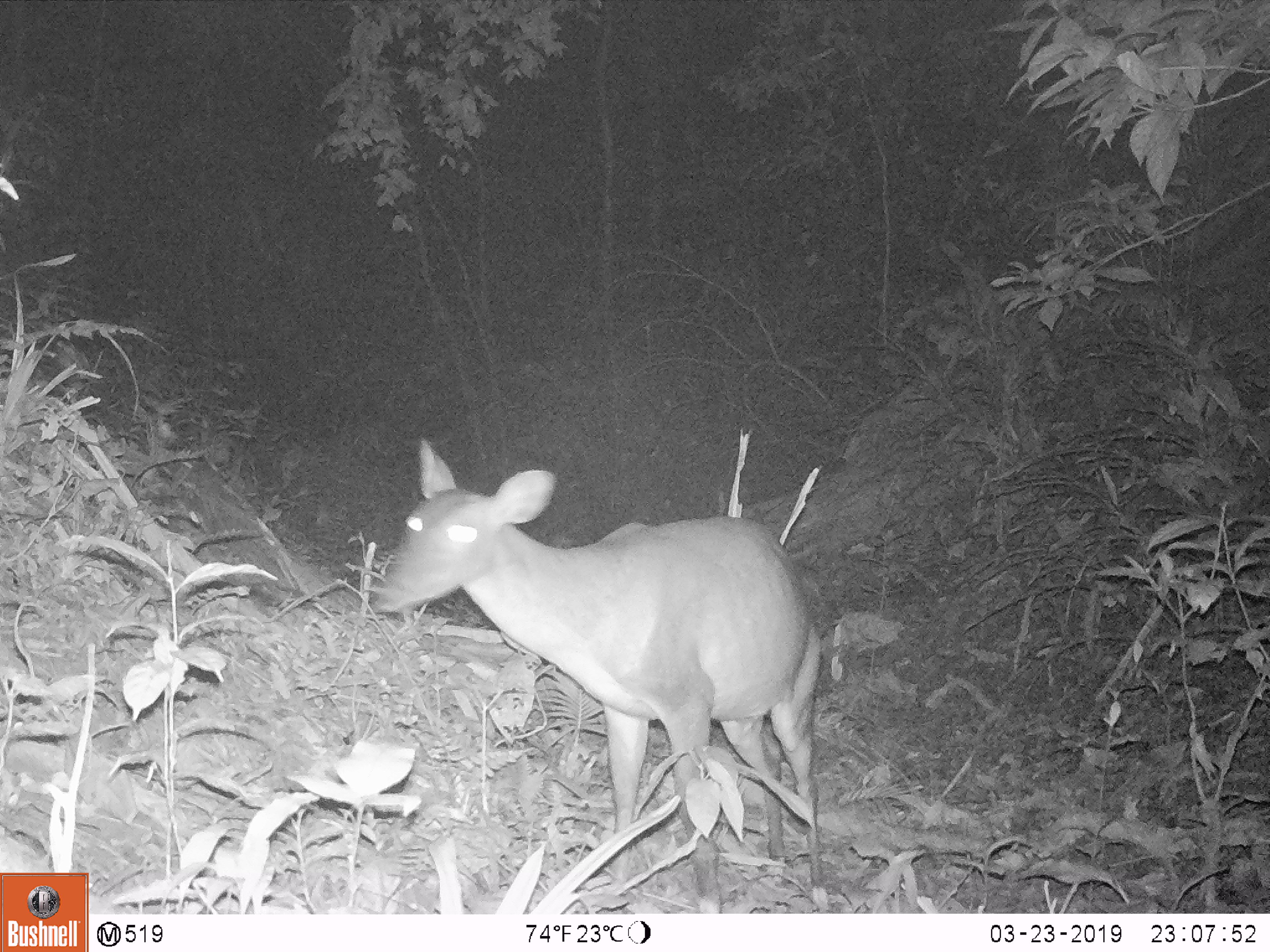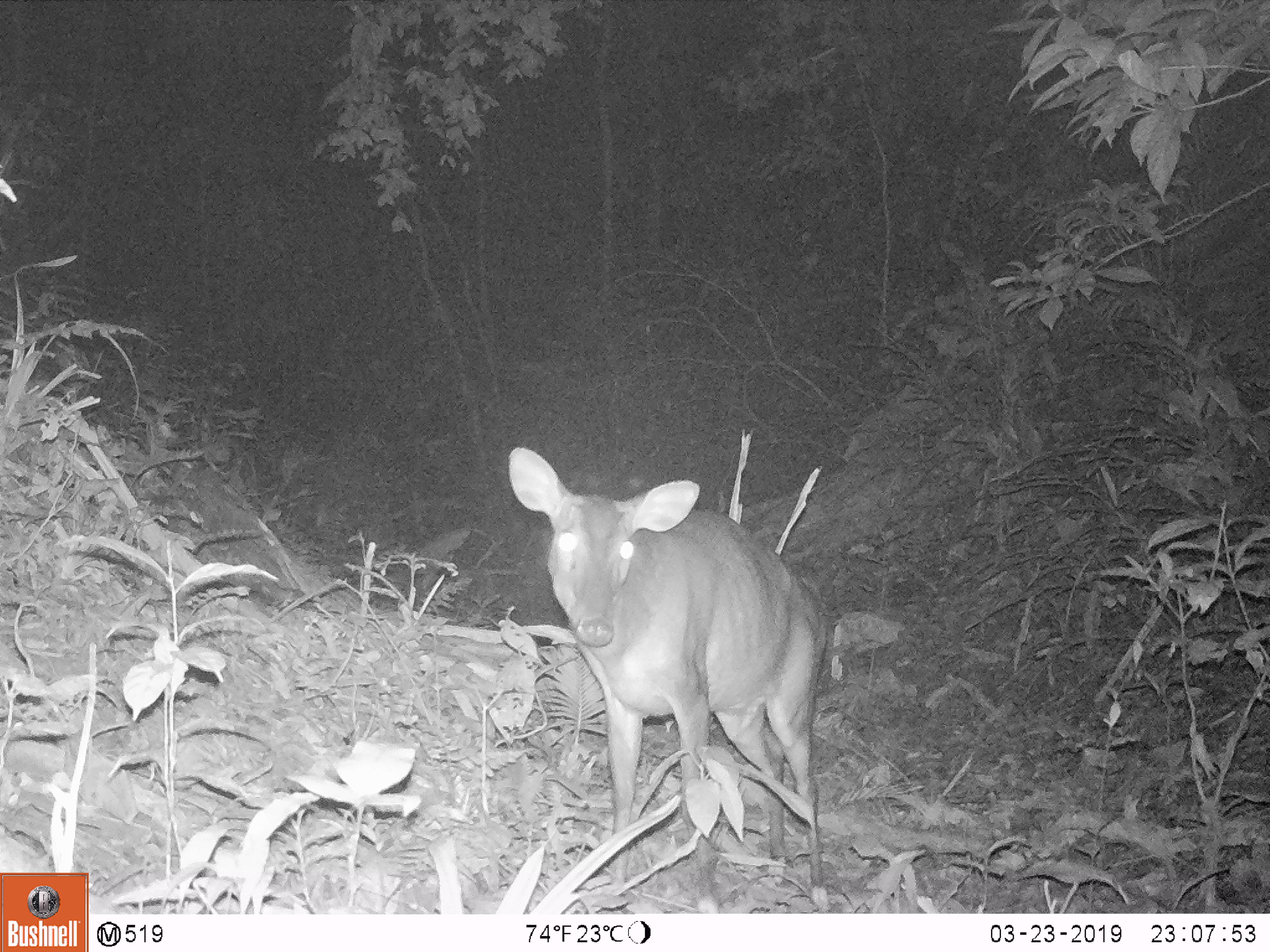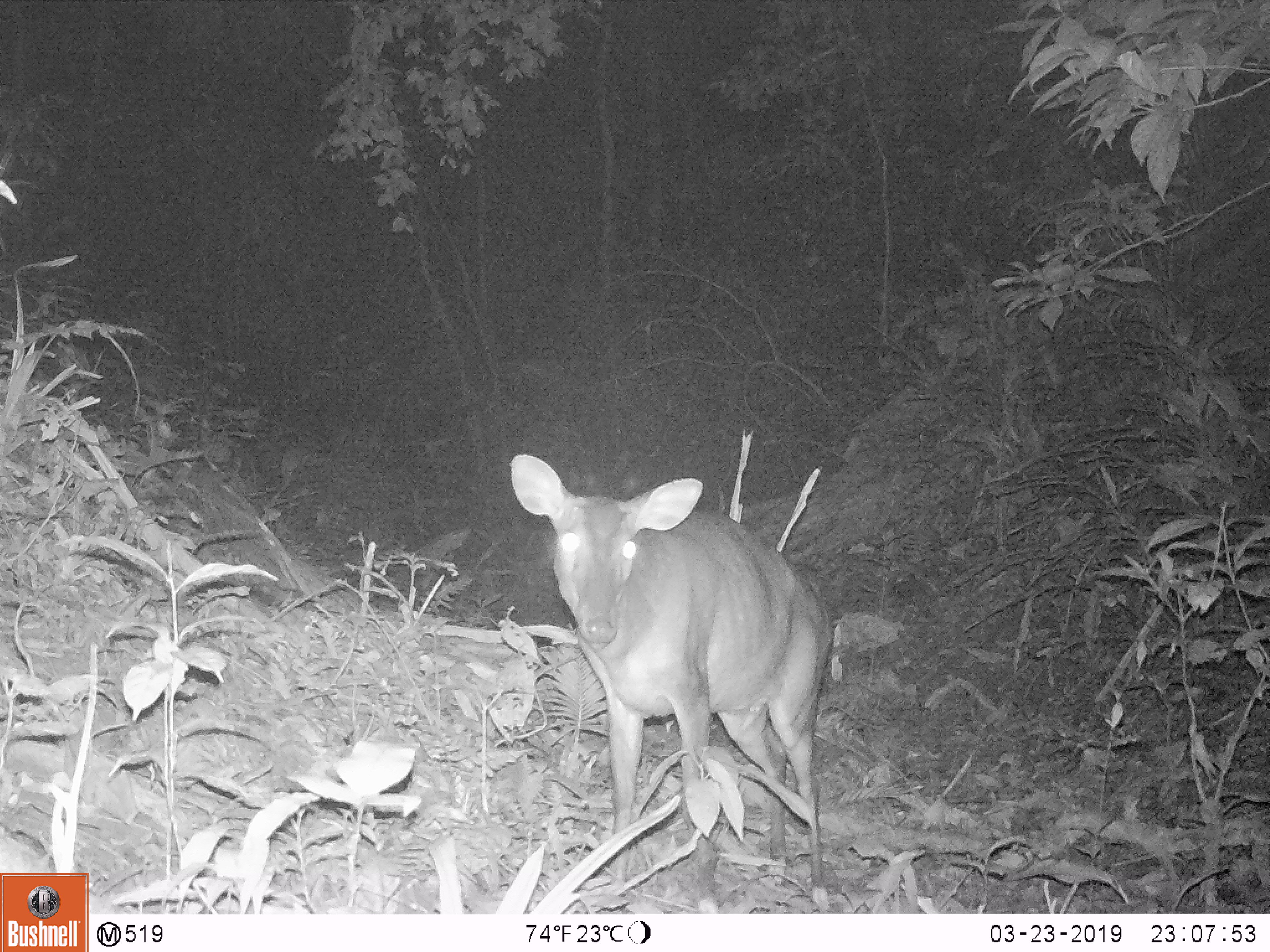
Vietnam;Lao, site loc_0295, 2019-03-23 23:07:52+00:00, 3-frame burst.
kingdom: Animalia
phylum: Chordata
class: Mammalia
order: Artiodactyla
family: Cervidae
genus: Muntiacus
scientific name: Muntiacus vuquangensis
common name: large-antlered muntjac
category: large antlered muntjac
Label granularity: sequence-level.